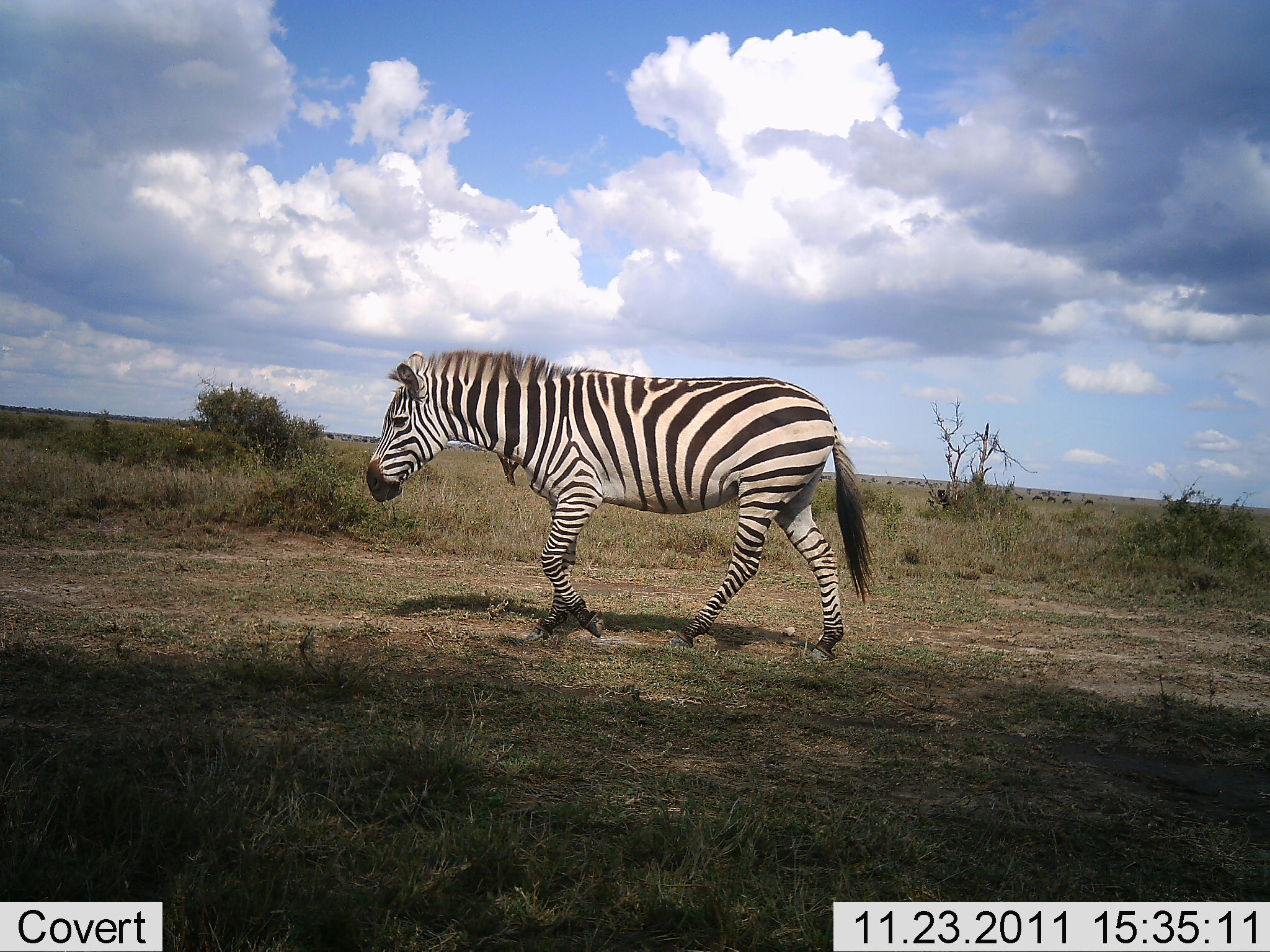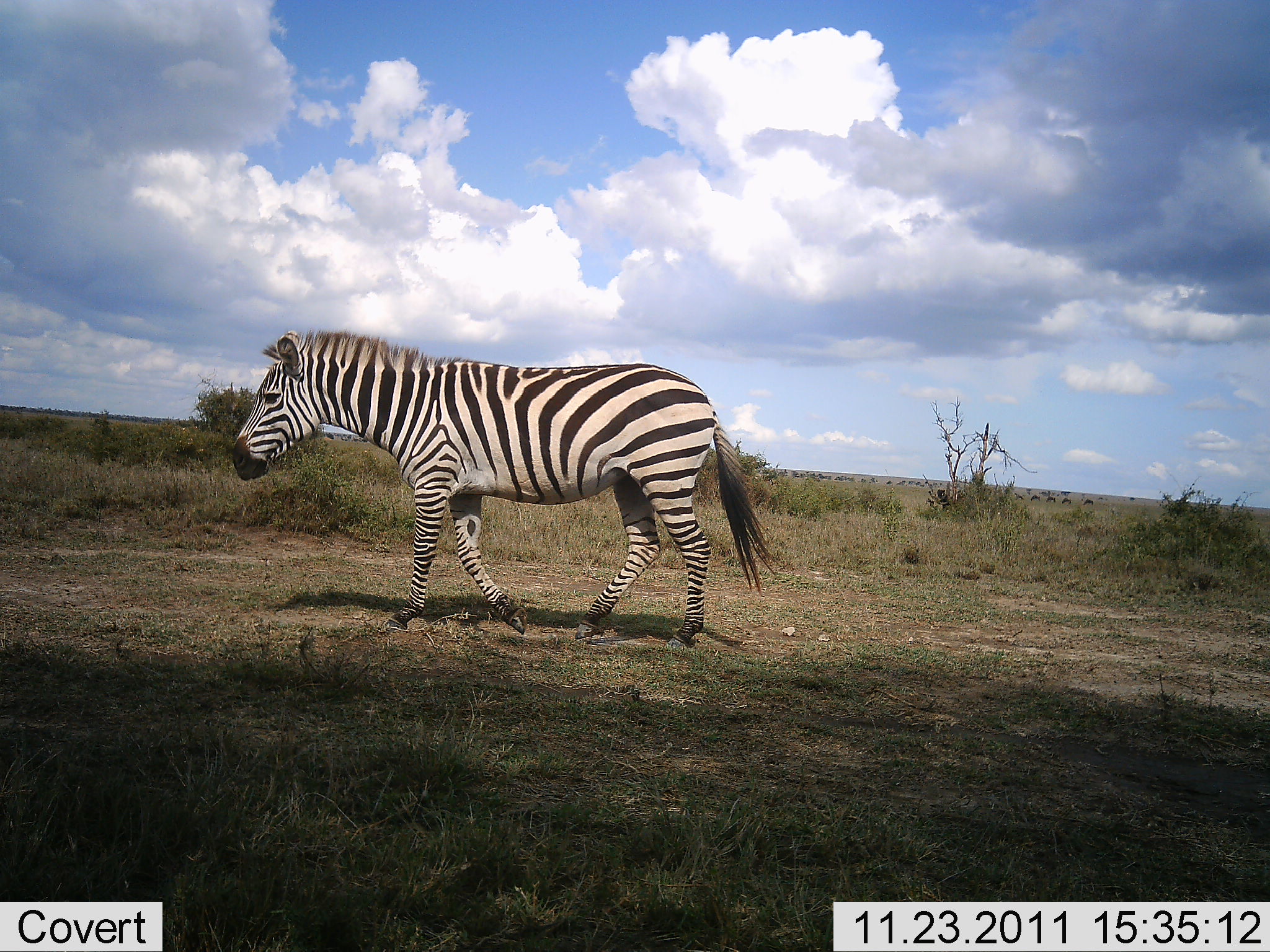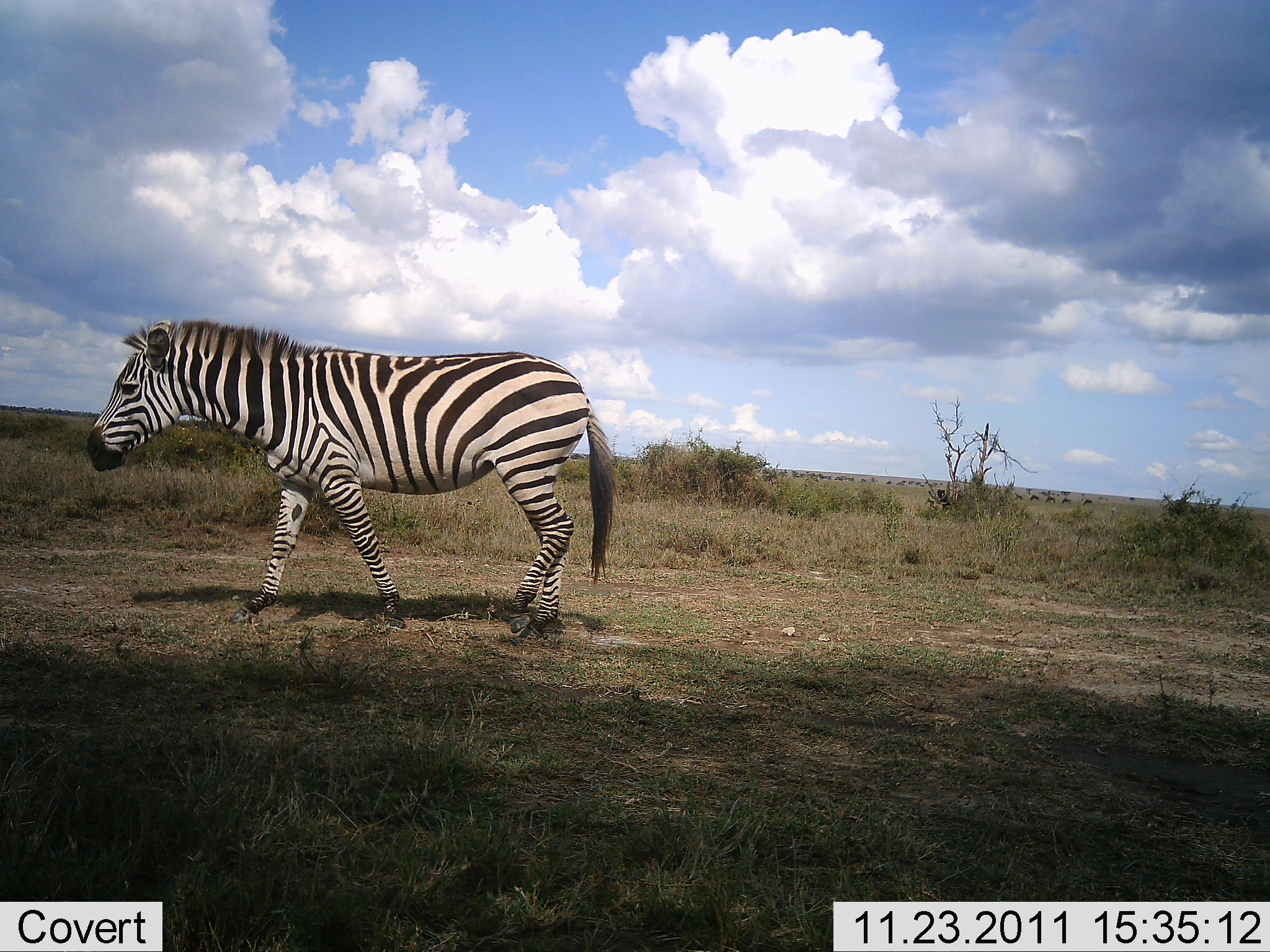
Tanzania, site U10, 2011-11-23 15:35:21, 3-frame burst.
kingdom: Animalia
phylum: Chordata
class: Mammalia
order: Perissodactyla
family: Equidae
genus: Equus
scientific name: Equus quagga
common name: plains zebra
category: zebra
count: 1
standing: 0%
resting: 0%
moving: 100%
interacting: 0%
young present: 0%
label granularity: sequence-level